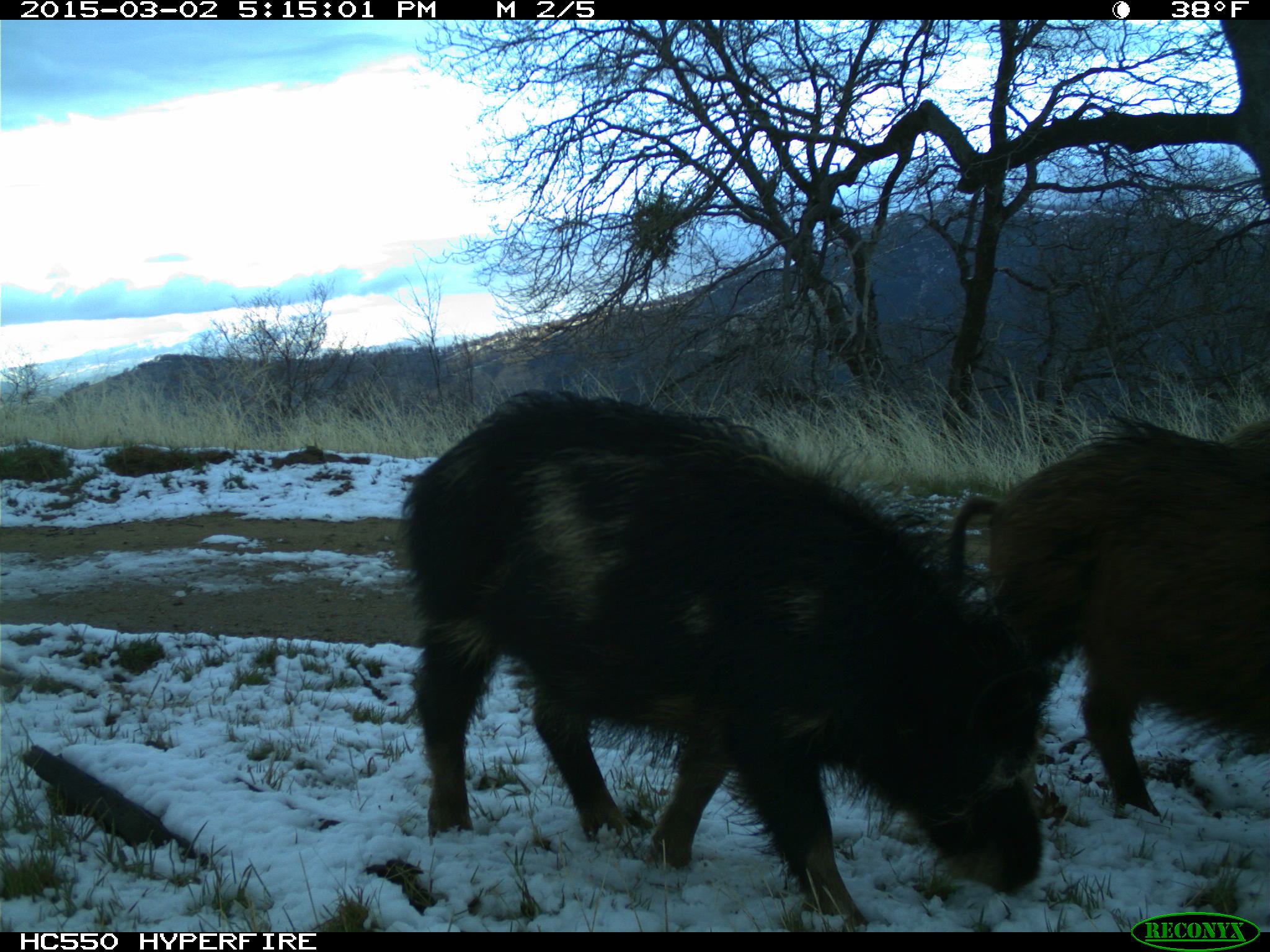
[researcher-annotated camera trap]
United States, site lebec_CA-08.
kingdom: Animalia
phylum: Chordata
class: Mammalia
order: Artiodactyla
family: Suidae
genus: Sus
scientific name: Sus scrofa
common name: wild boar